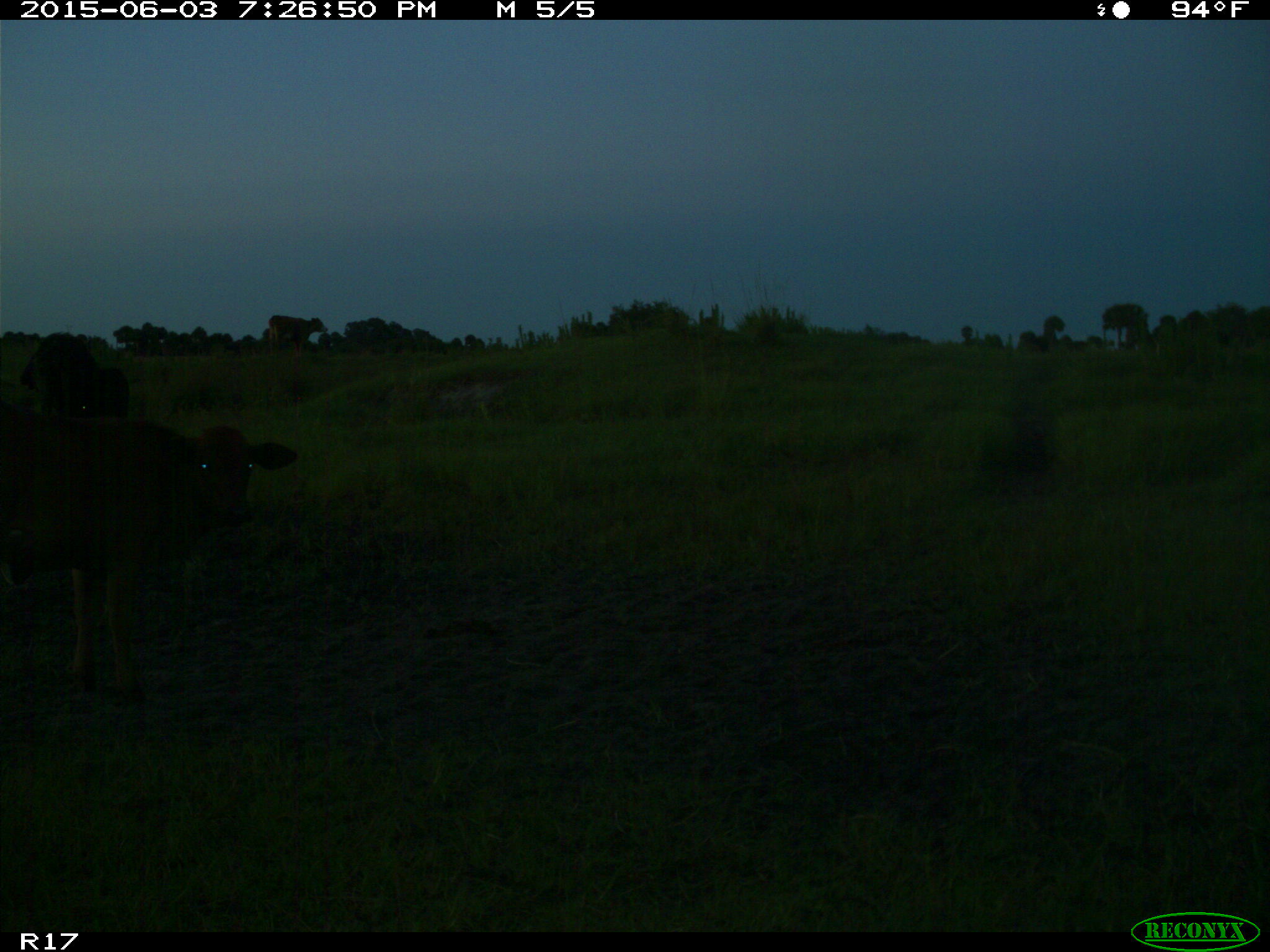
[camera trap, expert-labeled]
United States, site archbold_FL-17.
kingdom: Animalia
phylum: Chordata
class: Mammalia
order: Artiodactyla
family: Bovidae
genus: Bos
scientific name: Bos taurus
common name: domestic cow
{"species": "Bos taurus (domestic cow)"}